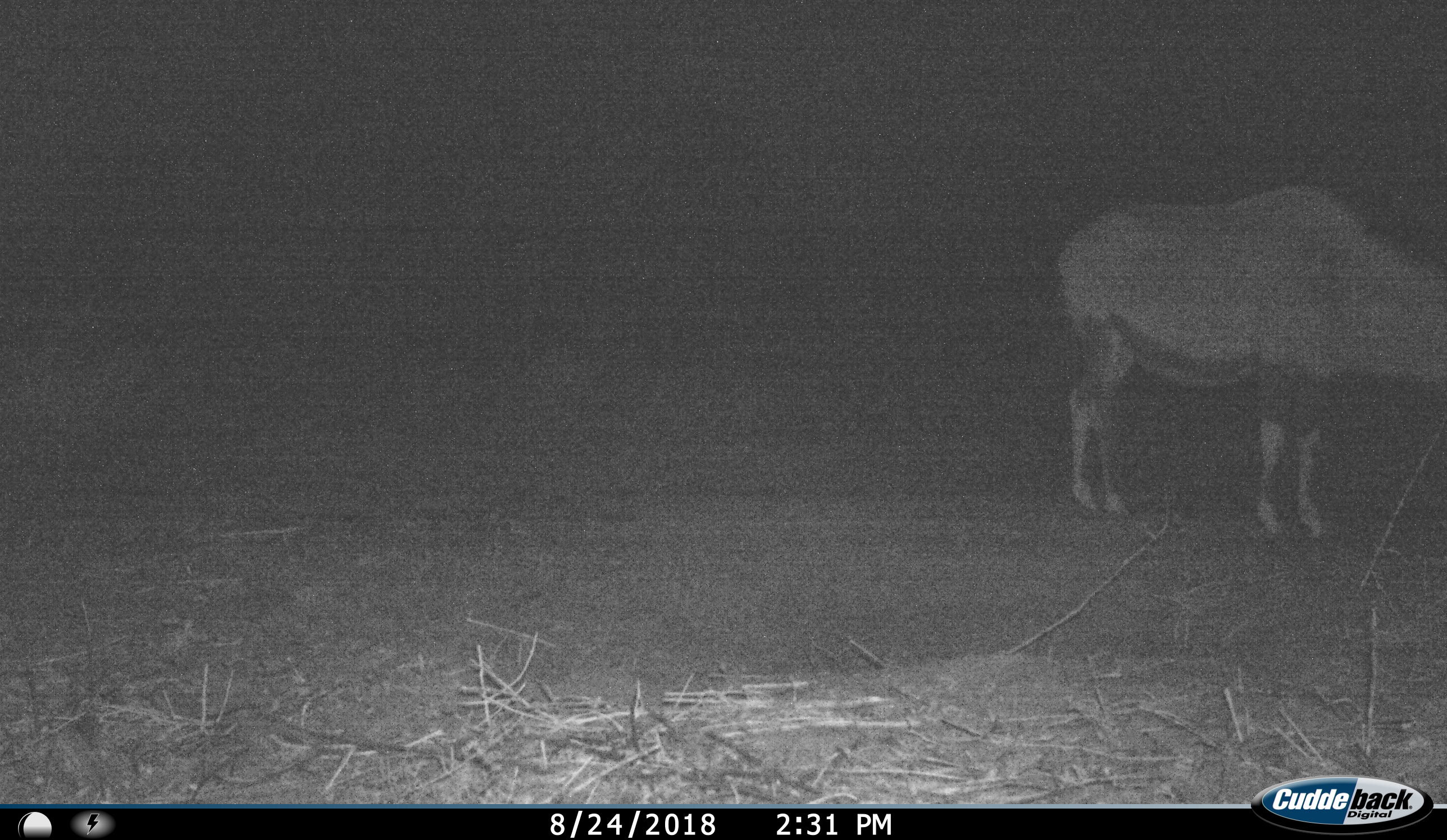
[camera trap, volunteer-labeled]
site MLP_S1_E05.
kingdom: Animalia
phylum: Chordata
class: Mammalia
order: Artiodactyla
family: Bovidae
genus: Oryx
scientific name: Oryx gazella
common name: gemsbok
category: oryx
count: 1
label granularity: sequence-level